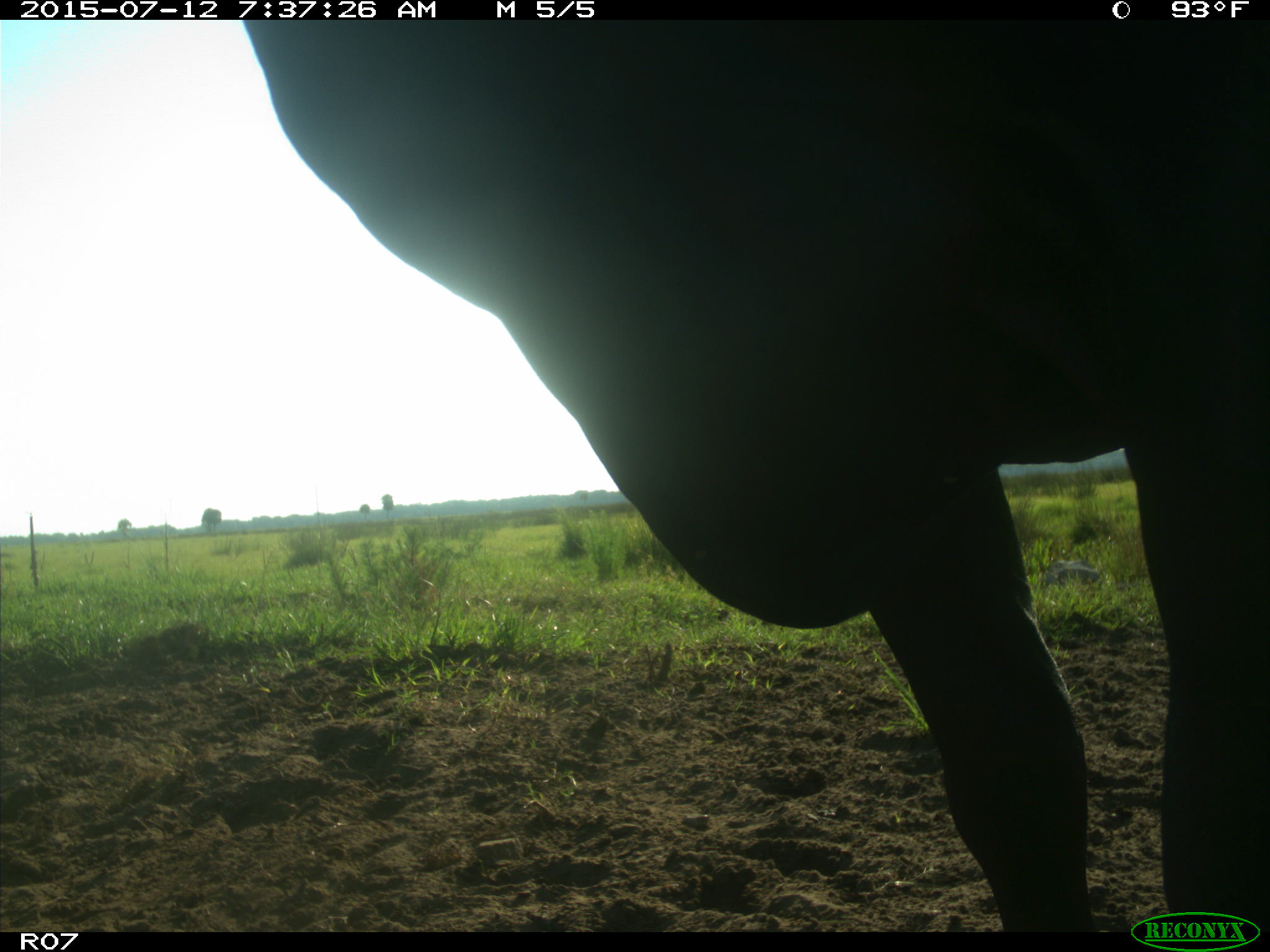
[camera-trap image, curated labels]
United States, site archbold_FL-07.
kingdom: Animalia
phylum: Chordata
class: Mammalia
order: Artiodactyla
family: Bovidae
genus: Bos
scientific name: Bos taurus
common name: domestic cow